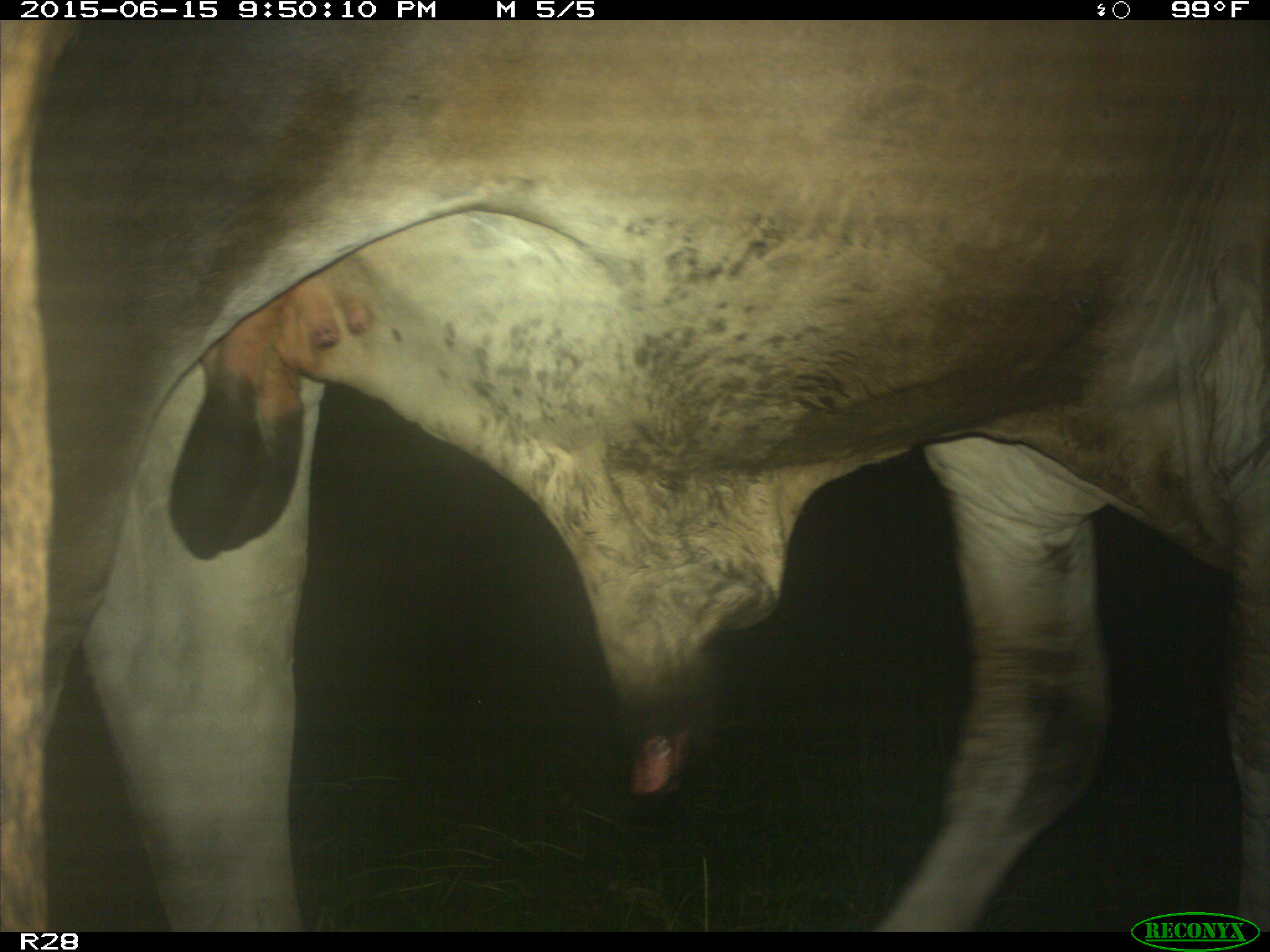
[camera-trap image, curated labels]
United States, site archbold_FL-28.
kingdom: Animalia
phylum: Chordata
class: Mammalia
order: Artiodactyla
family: Bovidae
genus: Bos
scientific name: Bos taurus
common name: domestic cow